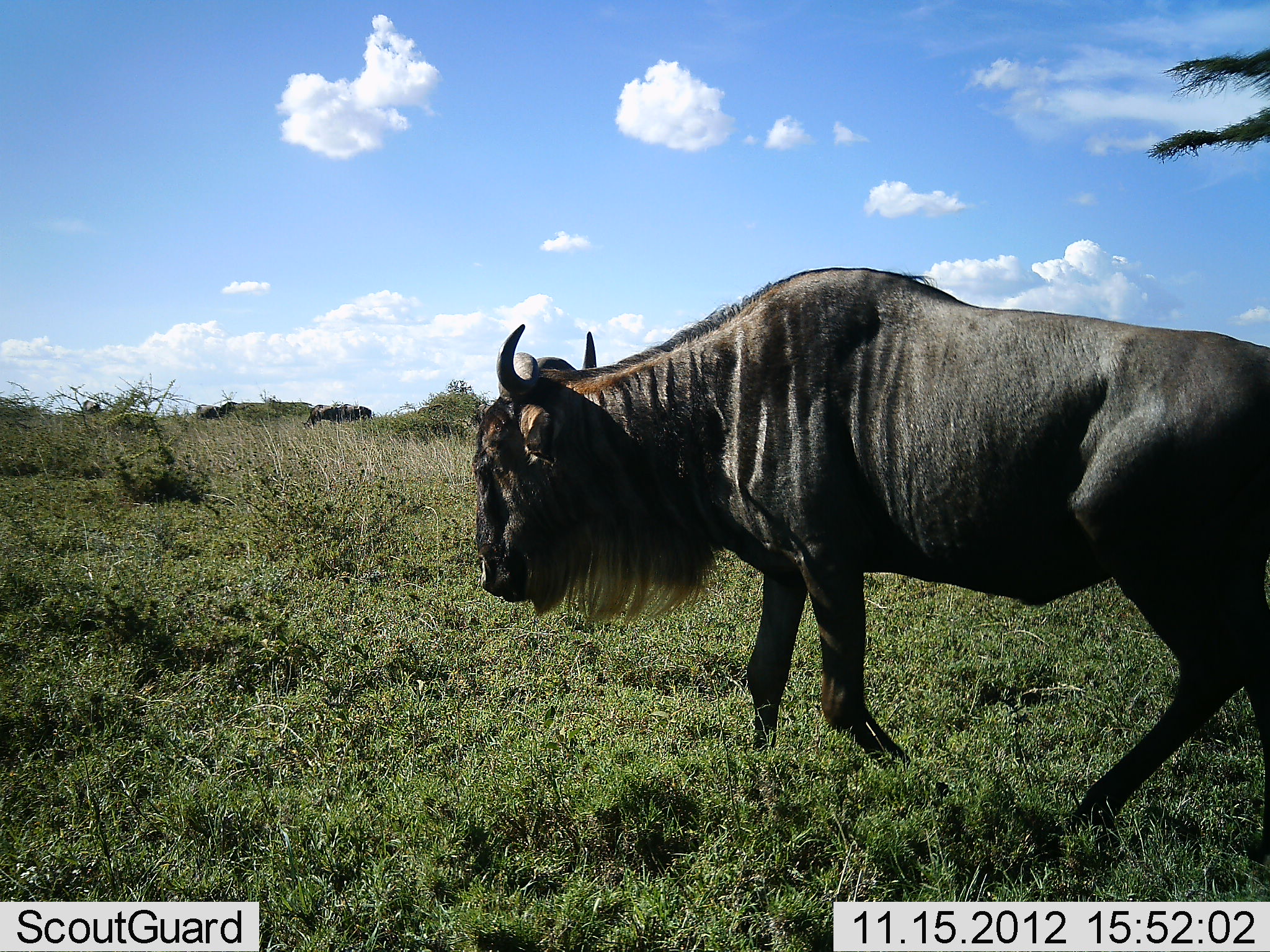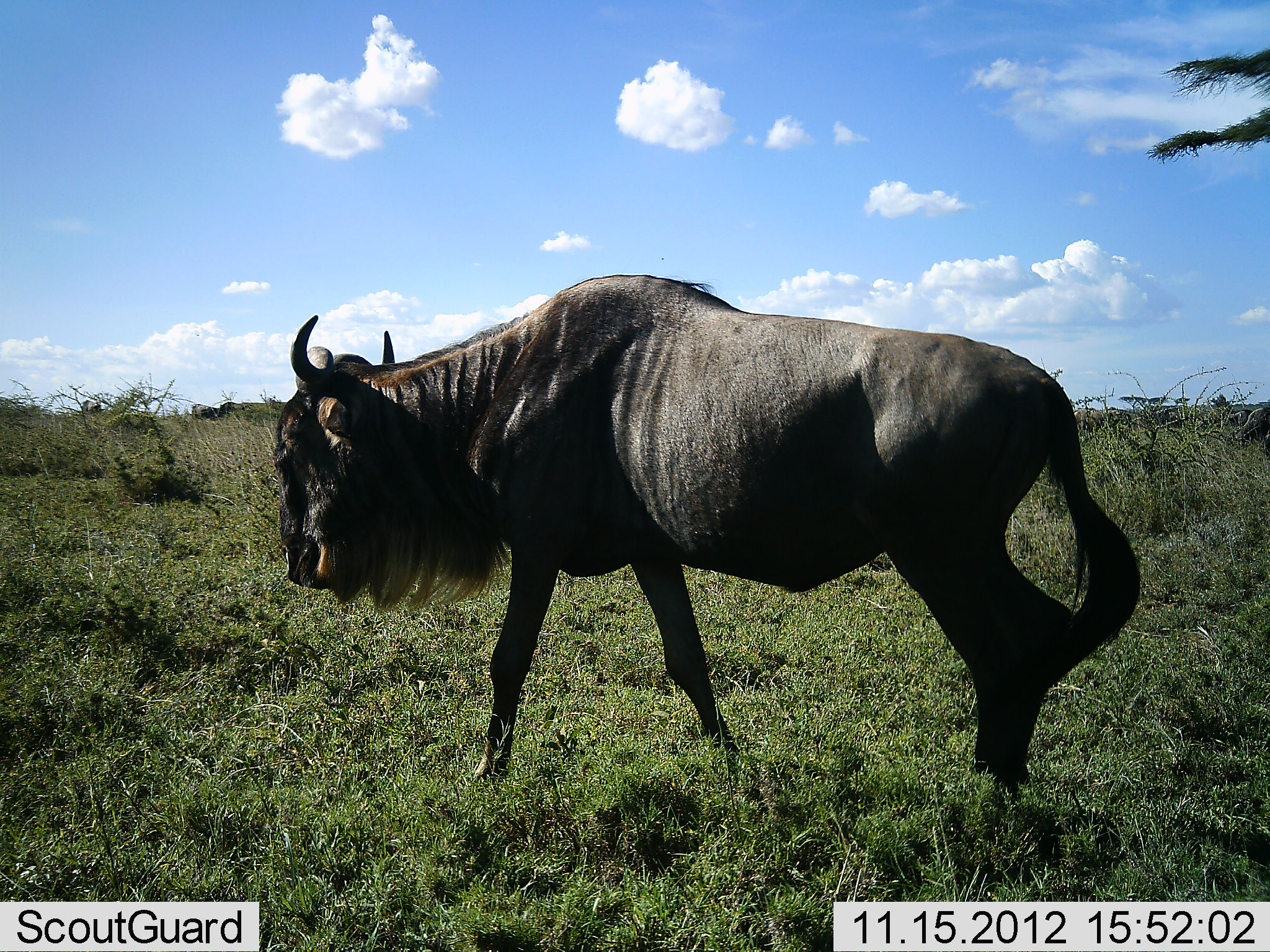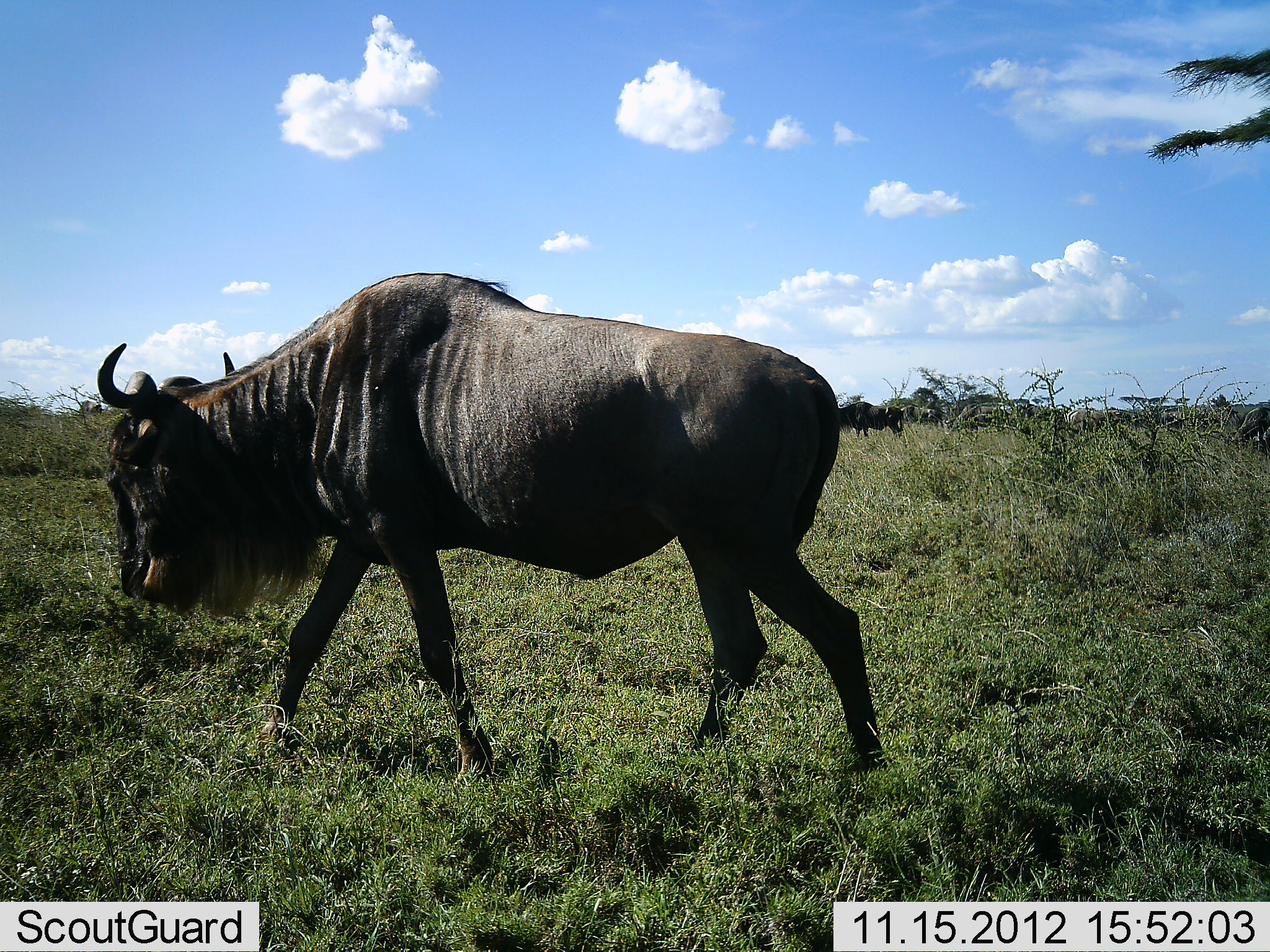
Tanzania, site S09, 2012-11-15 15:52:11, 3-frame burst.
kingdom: Animalia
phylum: Chordata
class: Mammalia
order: Artiodactyla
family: Bovidae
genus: Connochaetes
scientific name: Connochaetes taurinus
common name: blue wildebeest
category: wildebeest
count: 3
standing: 47%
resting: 0%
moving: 87%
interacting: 0%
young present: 0%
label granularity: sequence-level